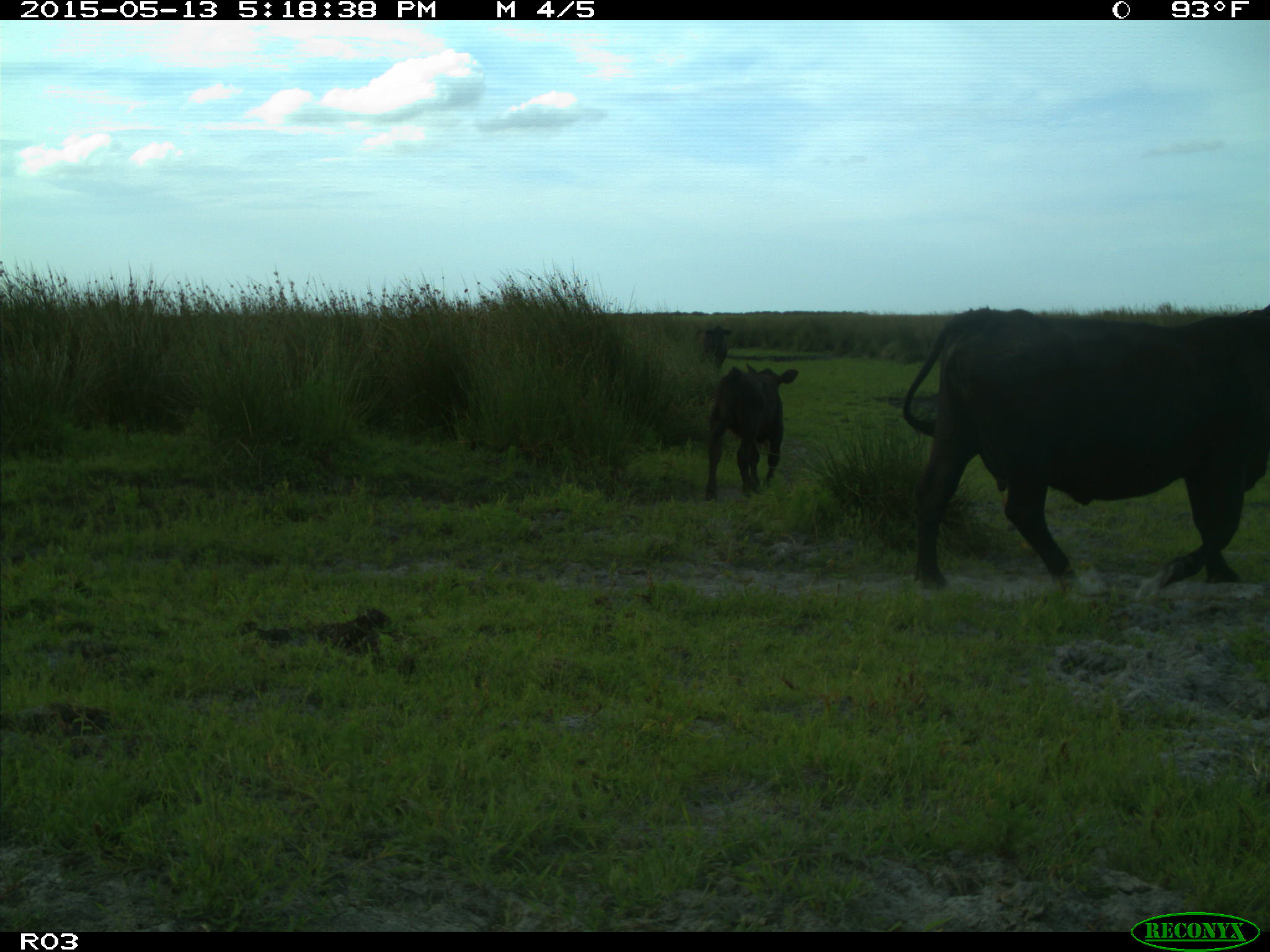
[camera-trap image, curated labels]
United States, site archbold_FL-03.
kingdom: Animalia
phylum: Chordata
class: Mammalia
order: Artiodactyla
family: Bovidae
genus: Bos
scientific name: Bos taurus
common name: domestic cow